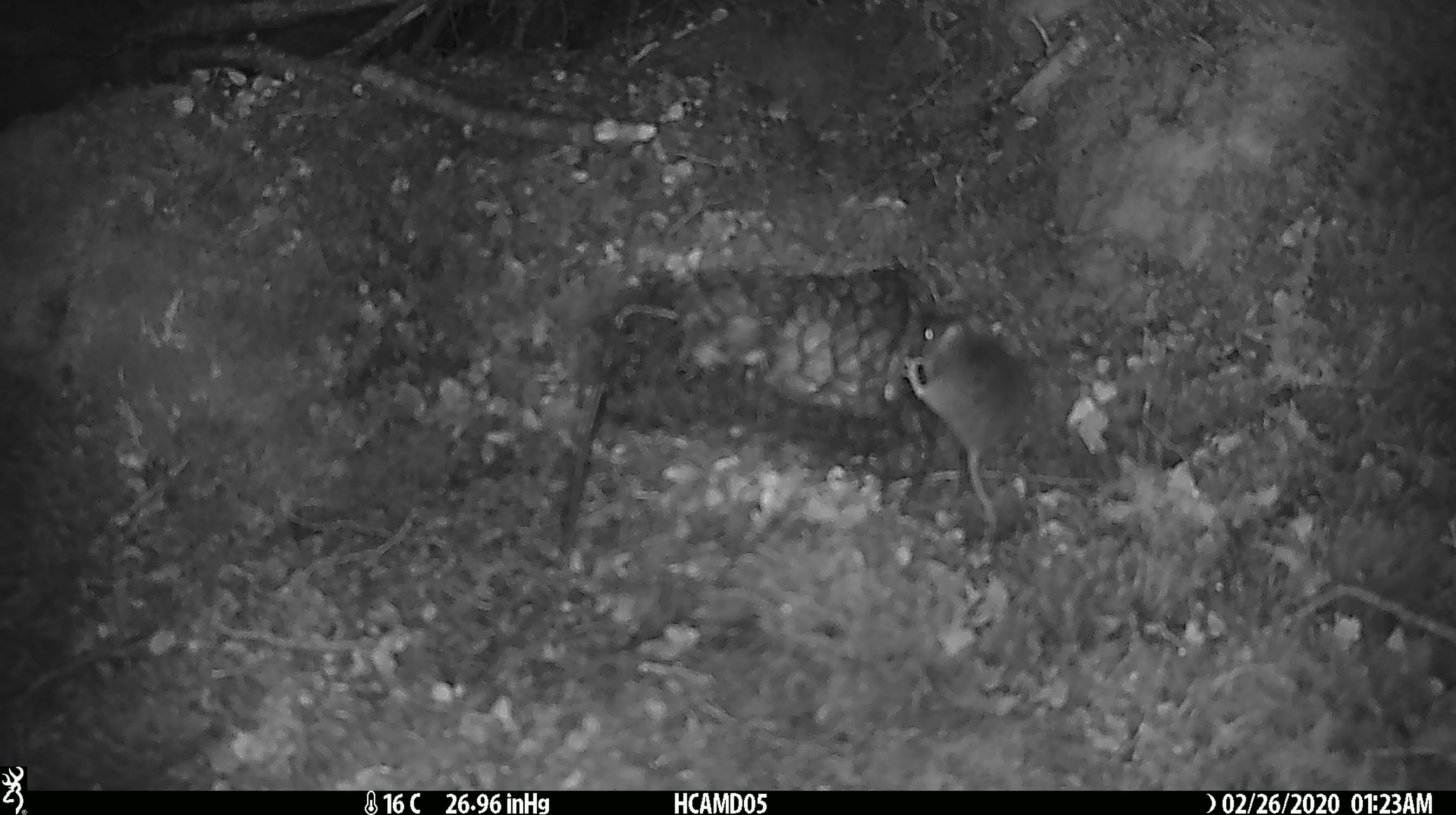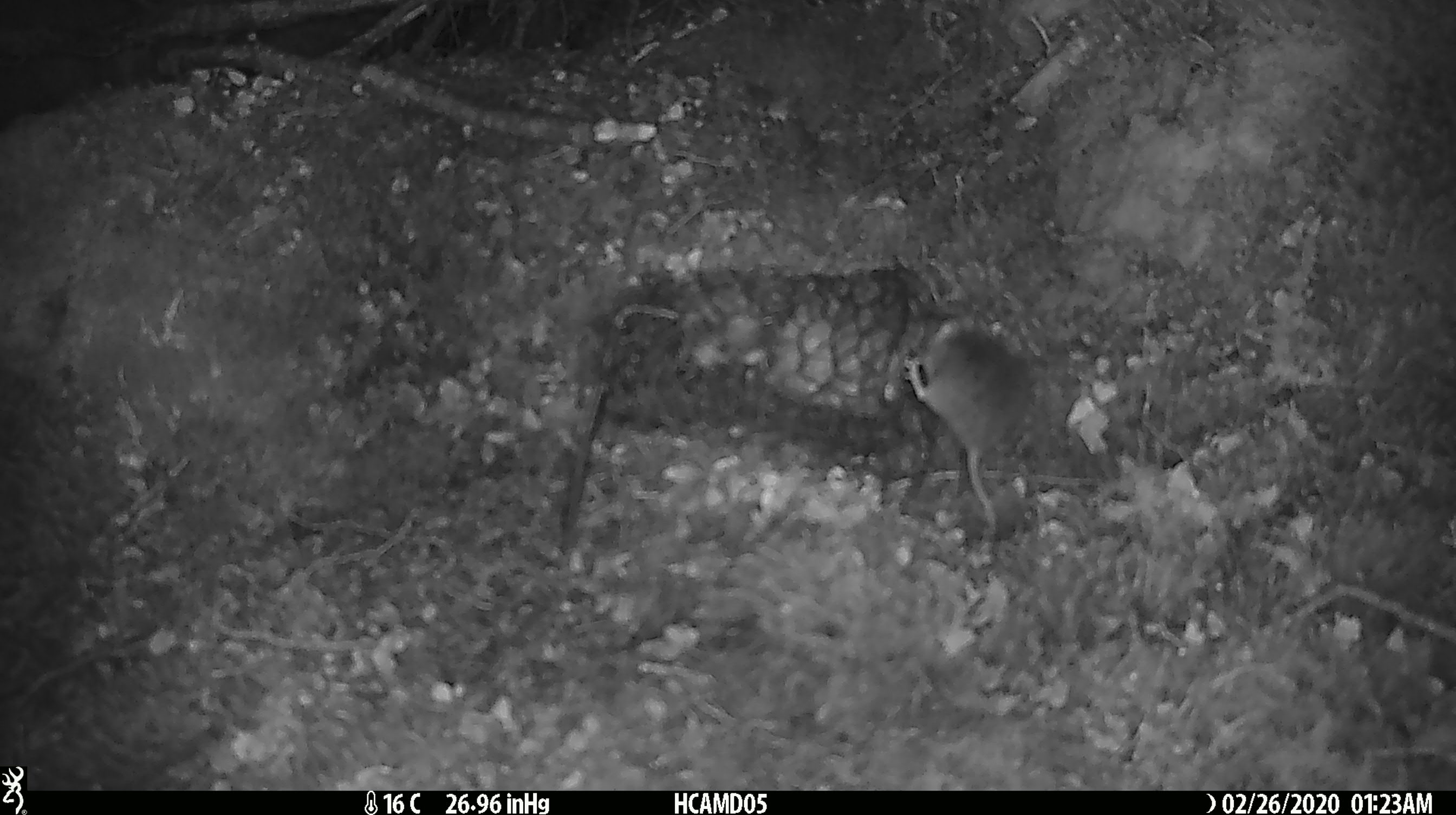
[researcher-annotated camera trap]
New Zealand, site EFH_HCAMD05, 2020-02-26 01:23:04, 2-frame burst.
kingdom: Animalia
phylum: Chordata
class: Mammalia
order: Rodentia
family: Muridae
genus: Mus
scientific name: Mus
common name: mouse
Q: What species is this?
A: Mouse (Mus).